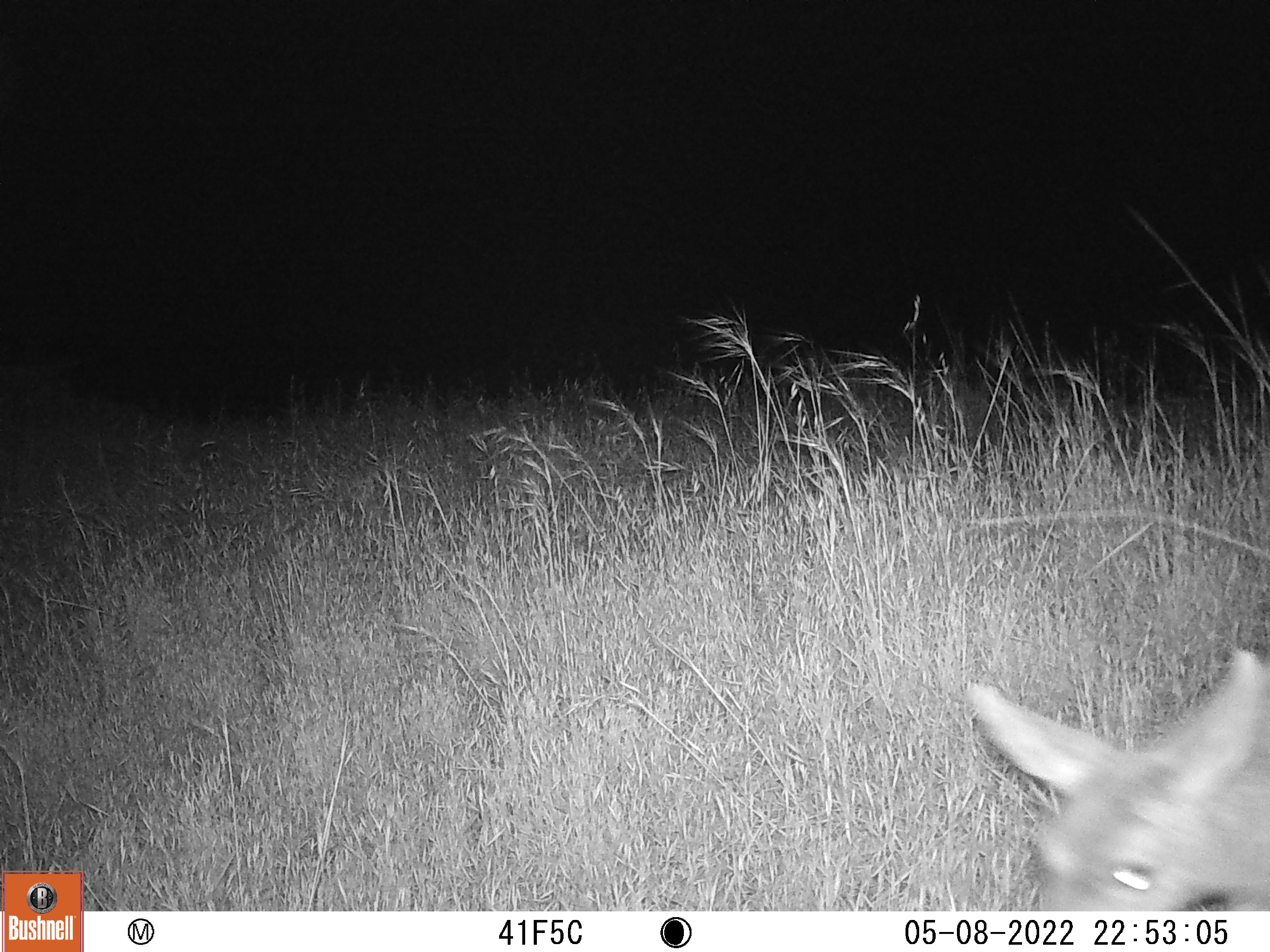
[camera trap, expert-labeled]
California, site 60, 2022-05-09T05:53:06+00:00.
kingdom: Animalia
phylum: Chordata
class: Mammalia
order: Artiodactyla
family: Cervidae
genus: Odocoileus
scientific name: Odocoileus hemionus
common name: mule deer